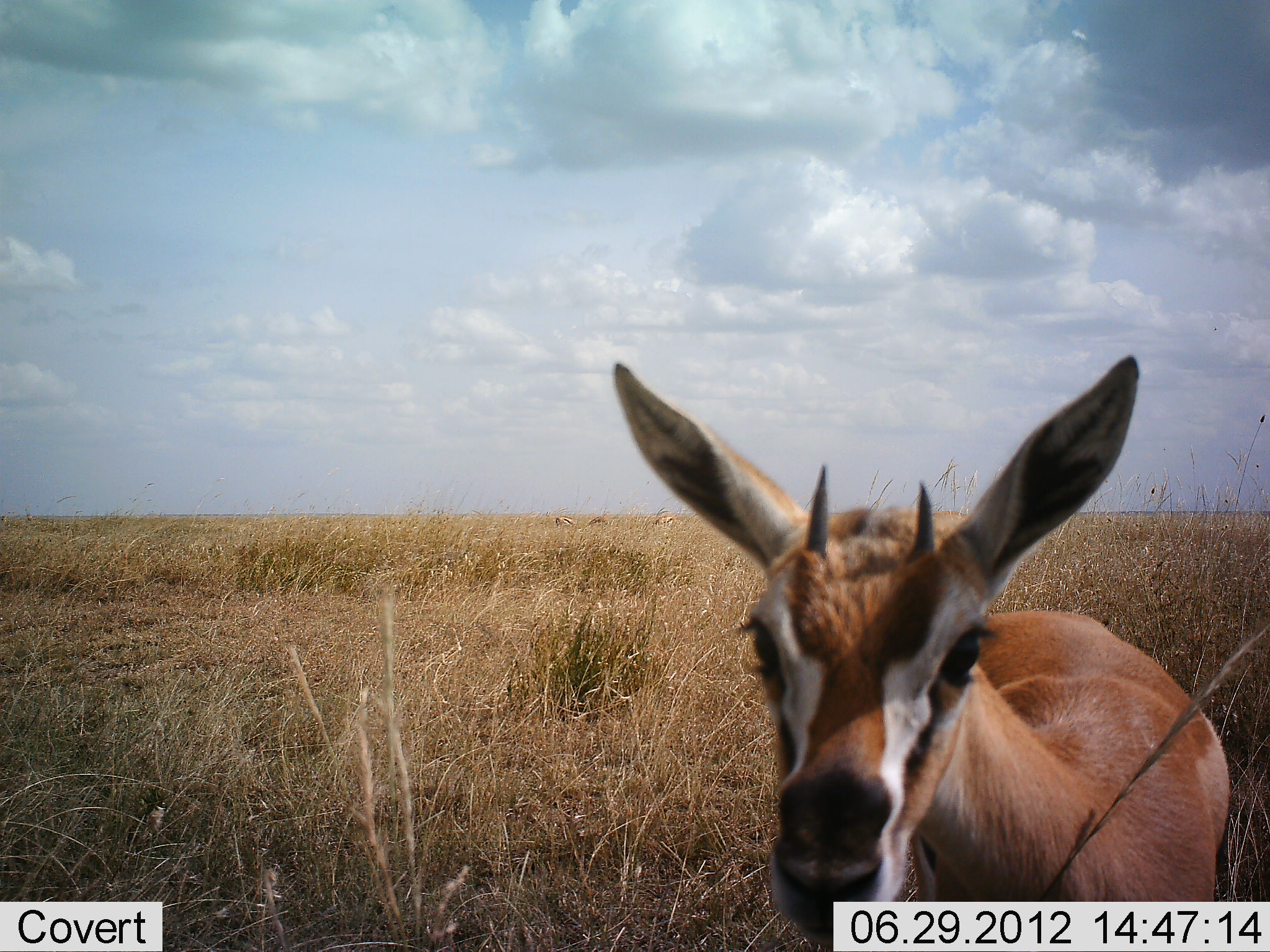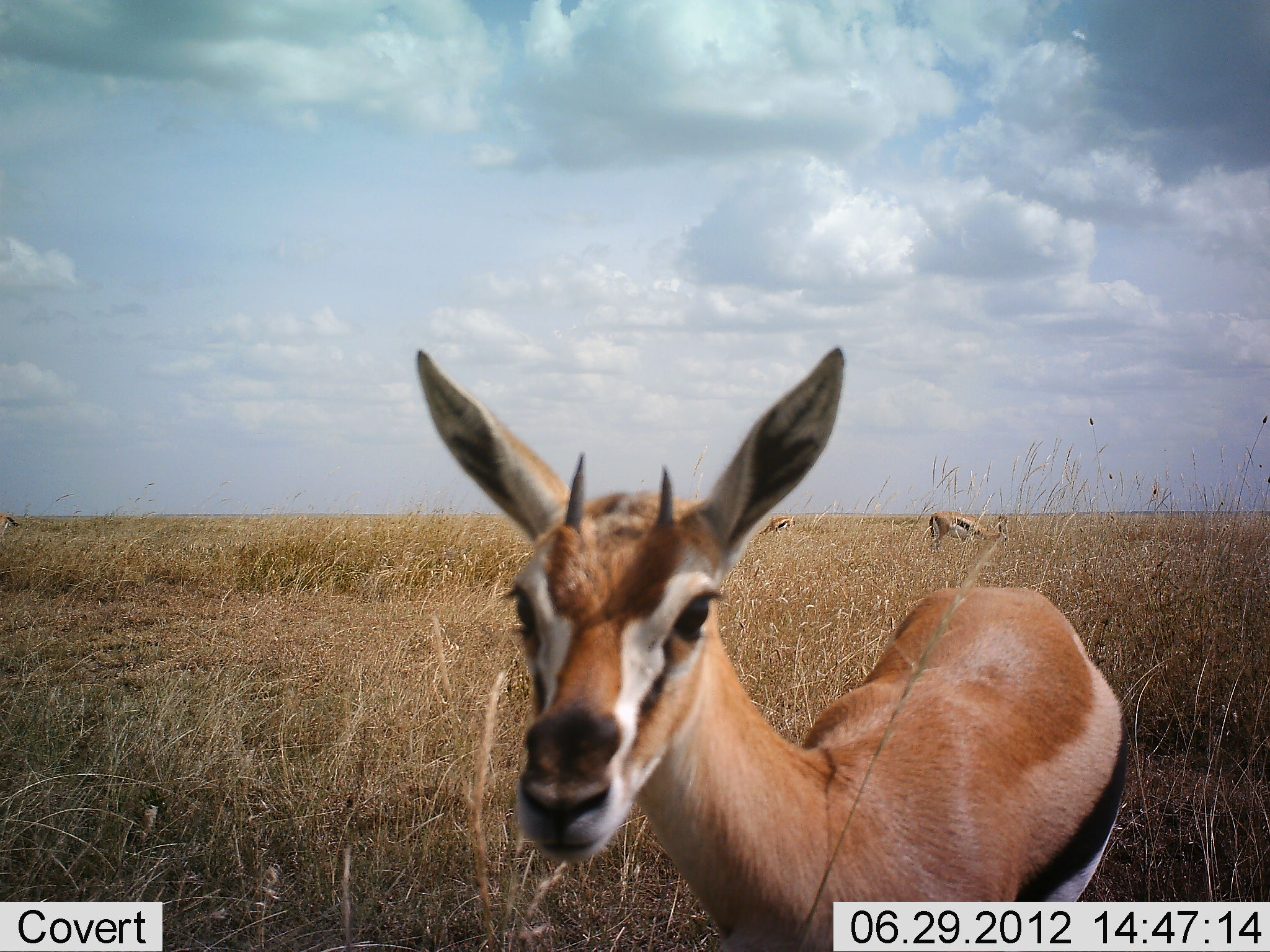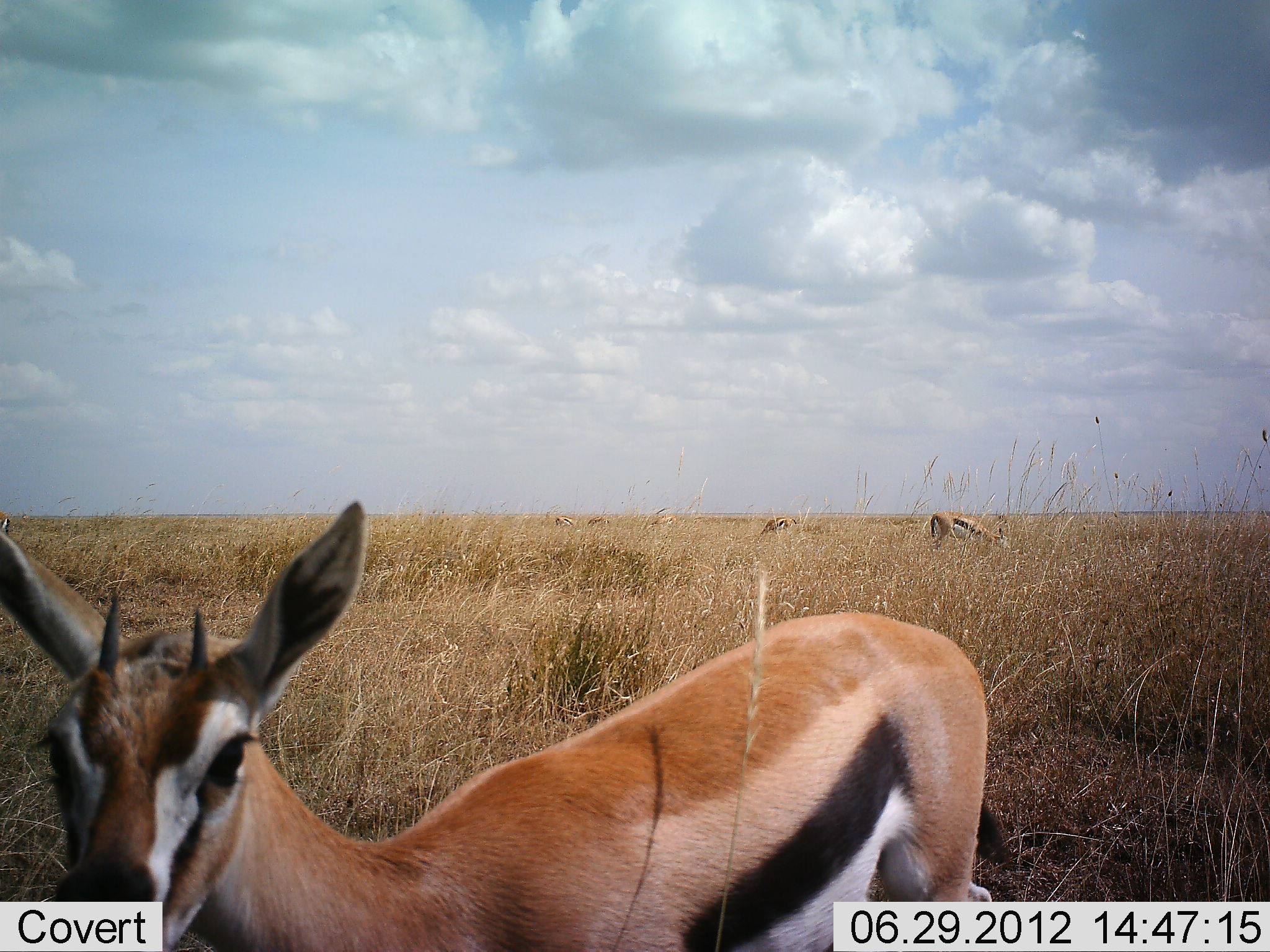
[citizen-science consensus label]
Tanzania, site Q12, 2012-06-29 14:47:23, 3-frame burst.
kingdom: Animalia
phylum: Chordata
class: Mammalia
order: Artiodactyla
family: Bovidae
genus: Eudorcas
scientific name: Eudorcas thomsonii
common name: thomson's gazelle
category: gazellethomsons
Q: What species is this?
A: Gazellethomsons (thomson's gazelle) (Eudorcas thomsonii).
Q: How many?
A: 6.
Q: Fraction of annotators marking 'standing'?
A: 40%.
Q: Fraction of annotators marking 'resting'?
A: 0%.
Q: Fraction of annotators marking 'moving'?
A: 50%.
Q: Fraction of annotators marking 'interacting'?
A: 20%.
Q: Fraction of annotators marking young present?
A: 0%.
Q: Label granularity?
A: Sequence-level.